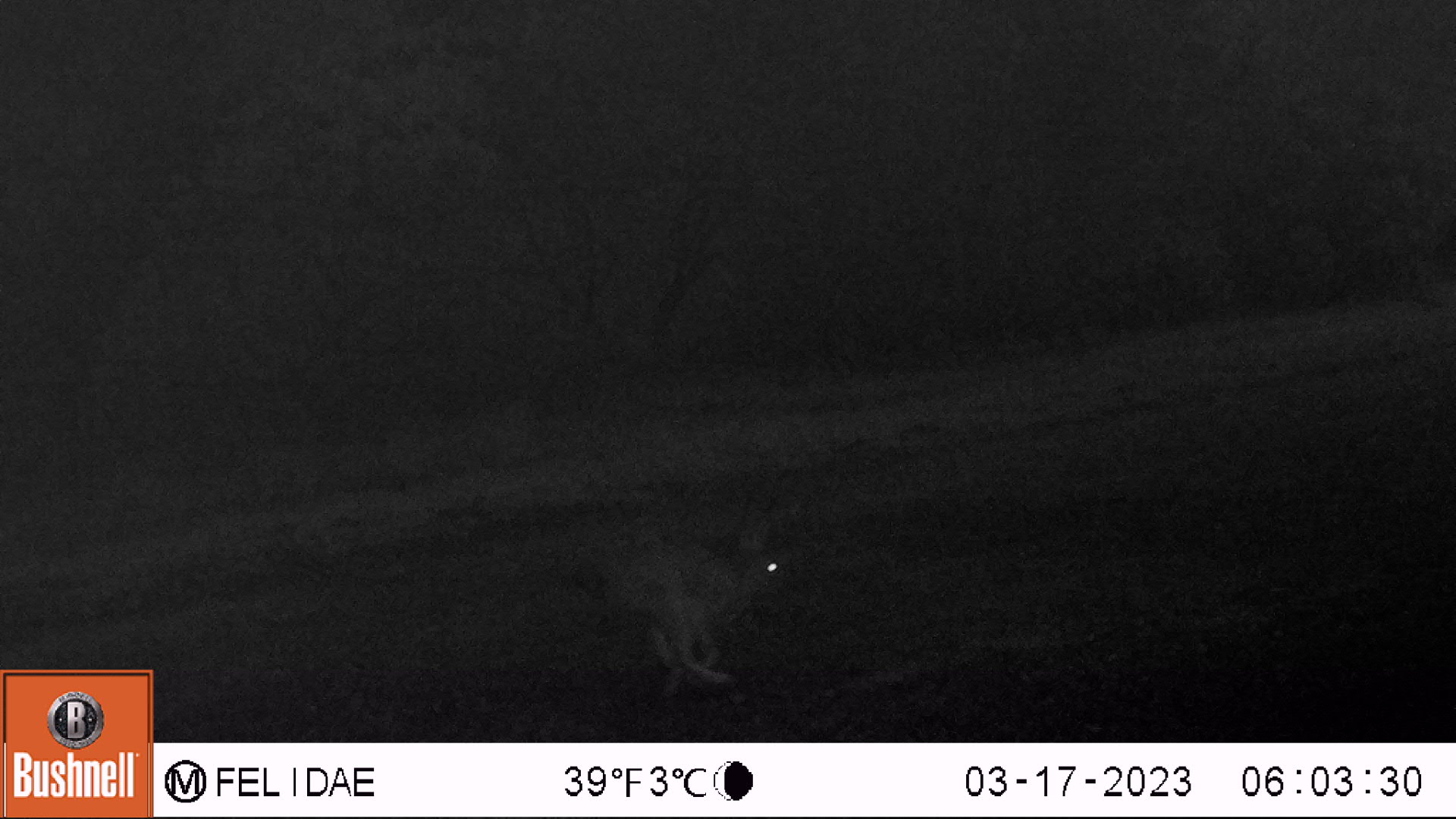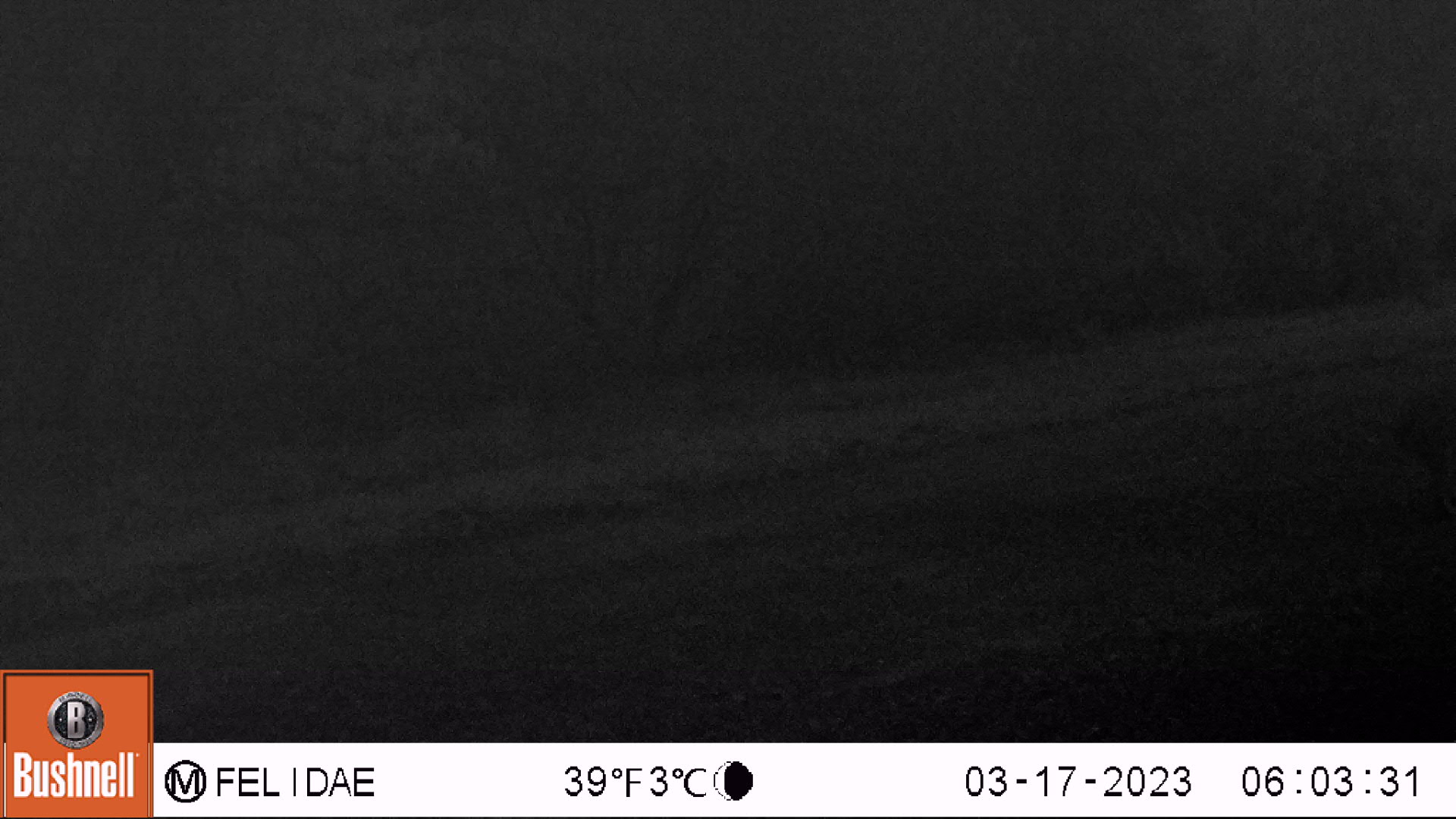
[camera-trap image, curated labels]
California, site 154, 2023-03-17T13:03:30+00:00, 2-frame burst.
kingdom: Animalia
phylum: Chordata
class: Mammalia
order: Lagomorpha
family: Leporidae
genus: Lepus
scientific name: Lepus californicus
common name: black-tailed jackrabbit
Black-tailed jackrabbit (Lepus californicus).